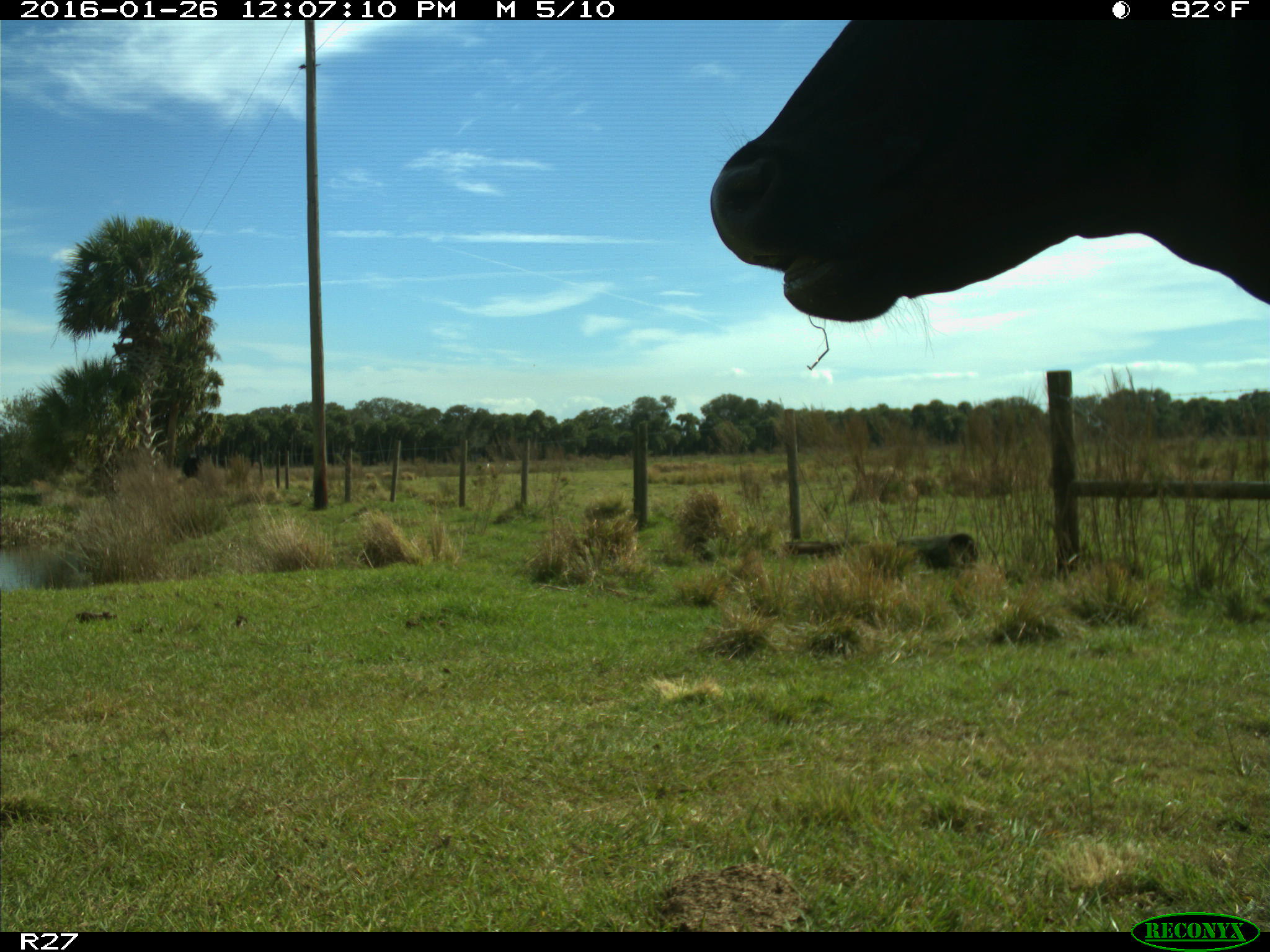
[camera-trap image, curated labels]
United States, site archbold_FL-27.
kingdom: Animalia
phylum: Chordata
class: Mammalia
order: Artiodactyla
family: Bovidae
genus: Bos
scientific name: Bos taurus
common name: domestic cow